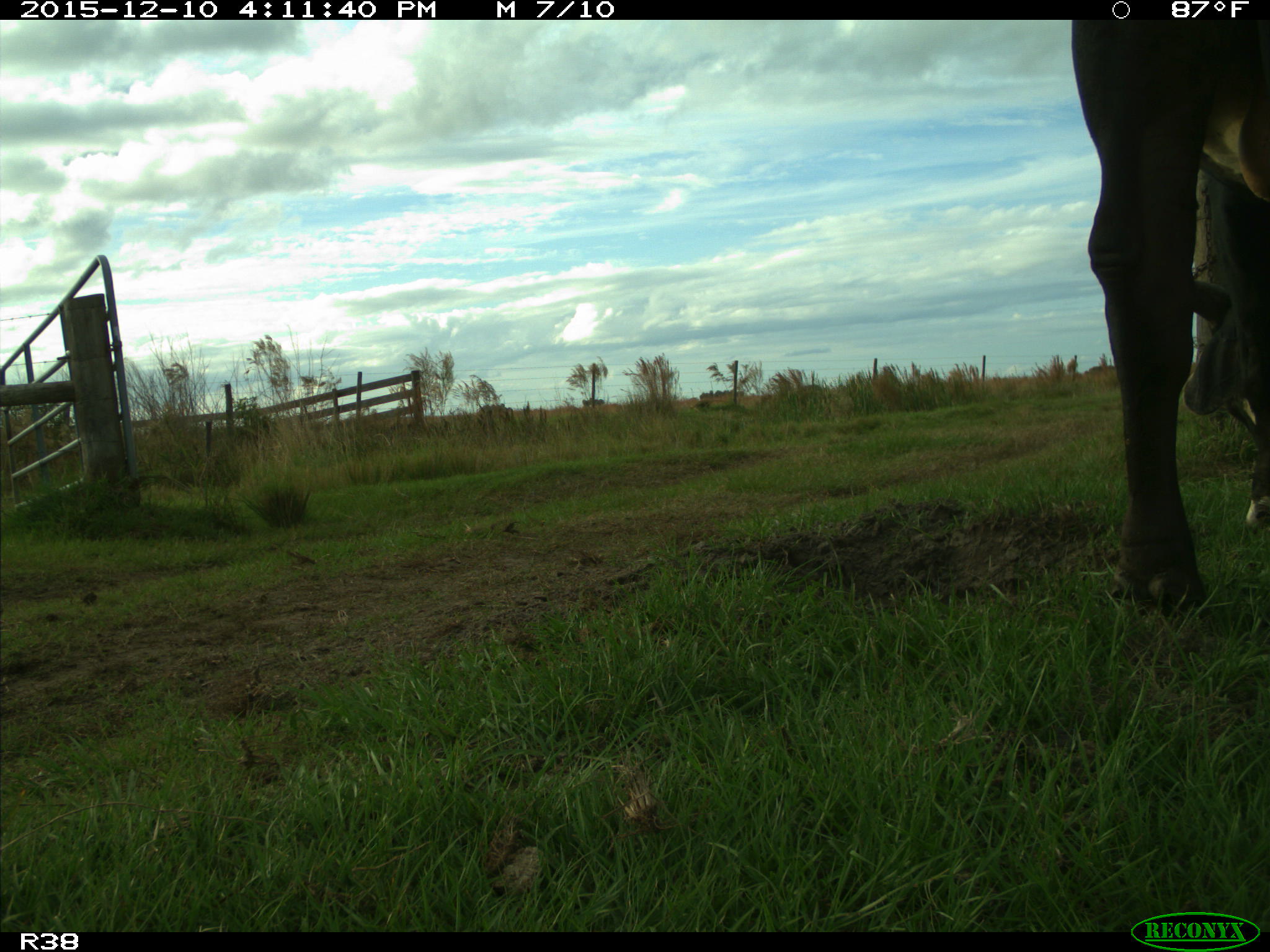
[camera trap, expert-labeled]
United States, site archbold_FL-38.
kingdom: Animalia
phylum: Chordata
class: Mammalia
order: Artiodactyla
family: Bovidae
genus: Bos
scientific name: Bos taurus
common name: domestic cow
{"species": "Bos taurus (domestic cow)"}